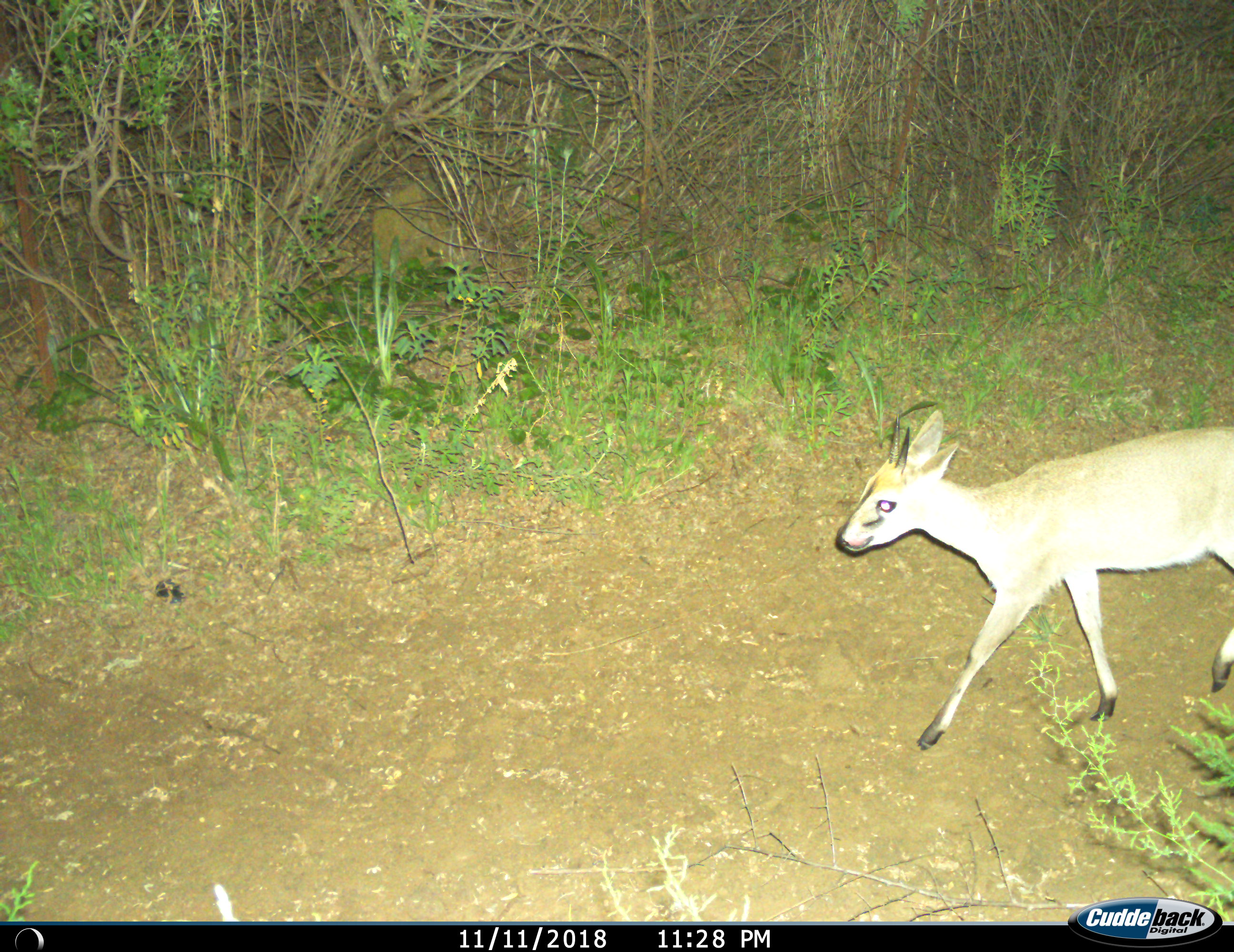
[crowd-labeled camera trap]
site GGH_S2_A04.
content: unidentified animal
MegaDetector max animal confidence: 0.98